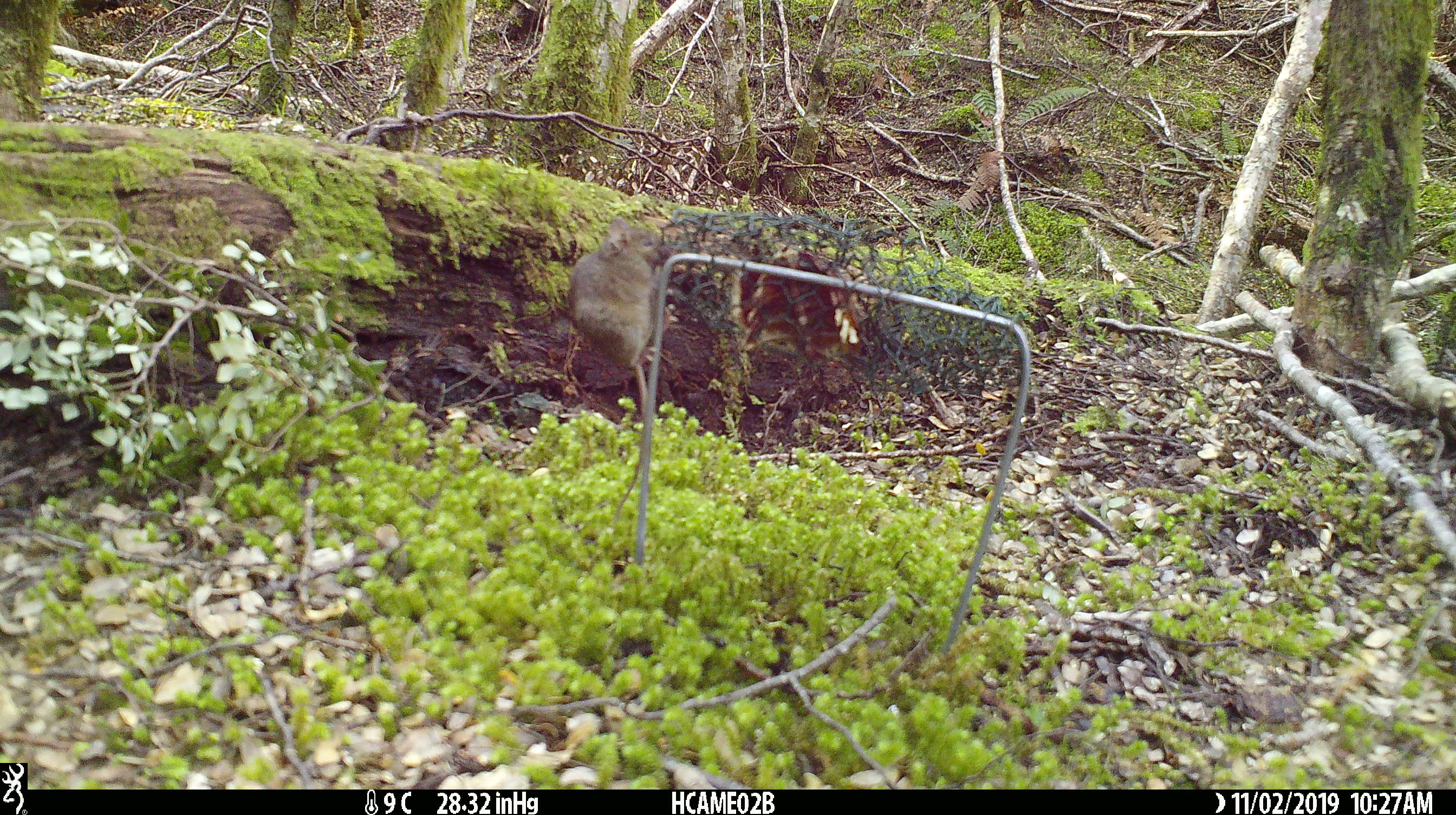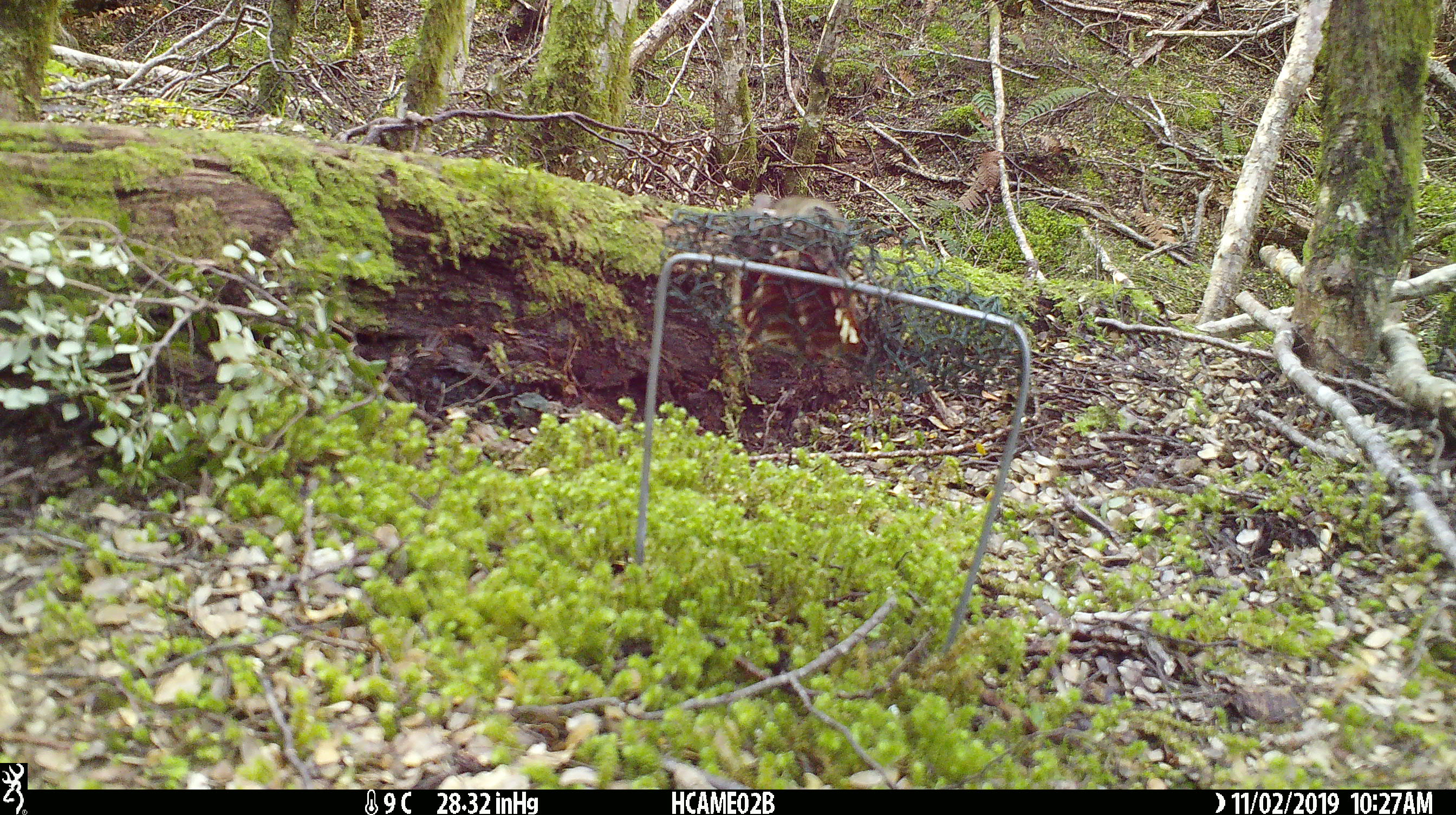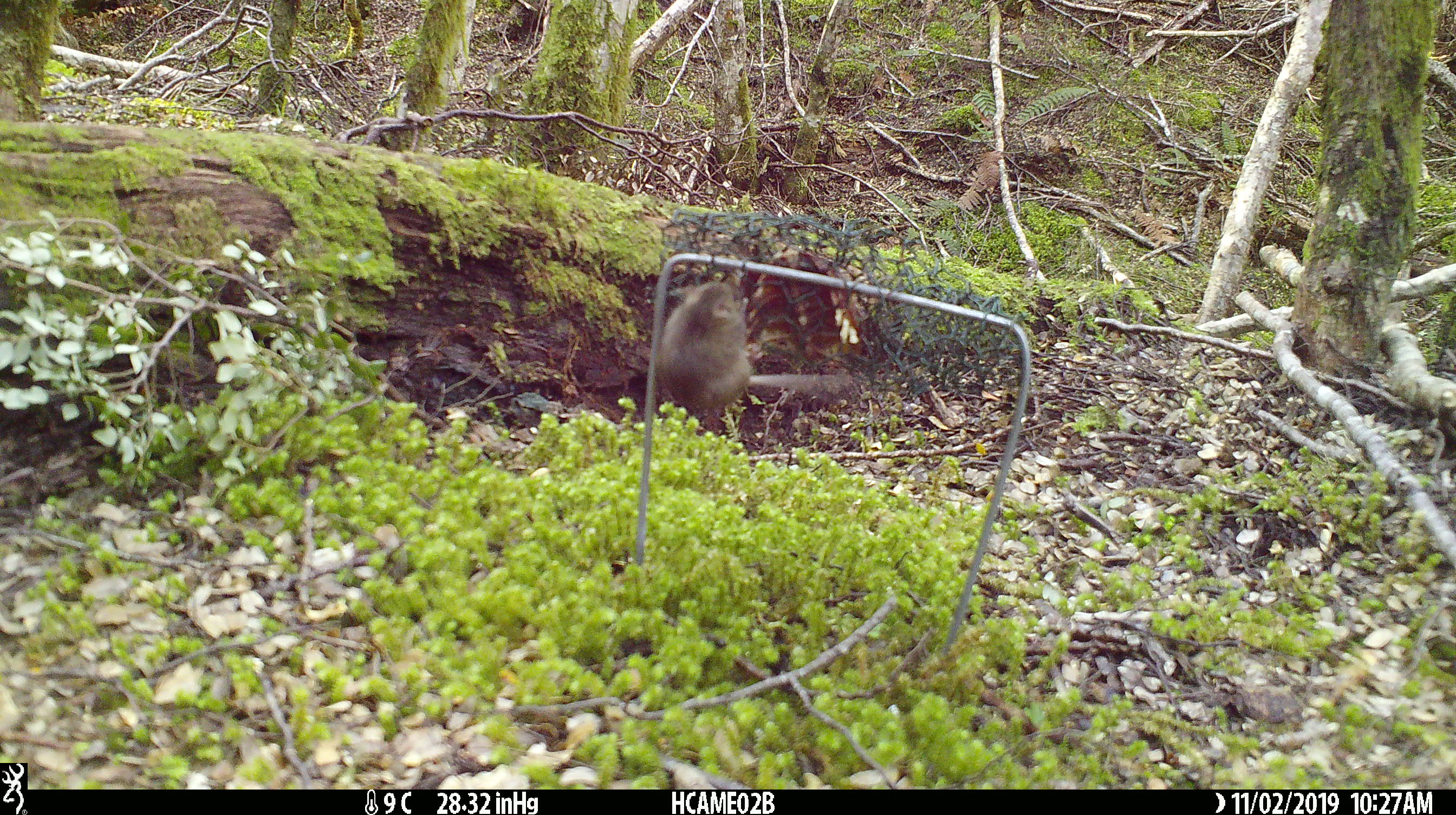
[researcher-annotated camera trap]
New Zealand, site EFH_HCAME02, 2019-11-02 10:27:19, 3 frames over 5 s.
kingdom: Animalia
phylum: Chordata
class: Mammalia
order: Rodentia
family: Muridae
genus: Mus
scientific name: Mus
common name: mouse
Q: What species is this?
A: Mouse (Mus).